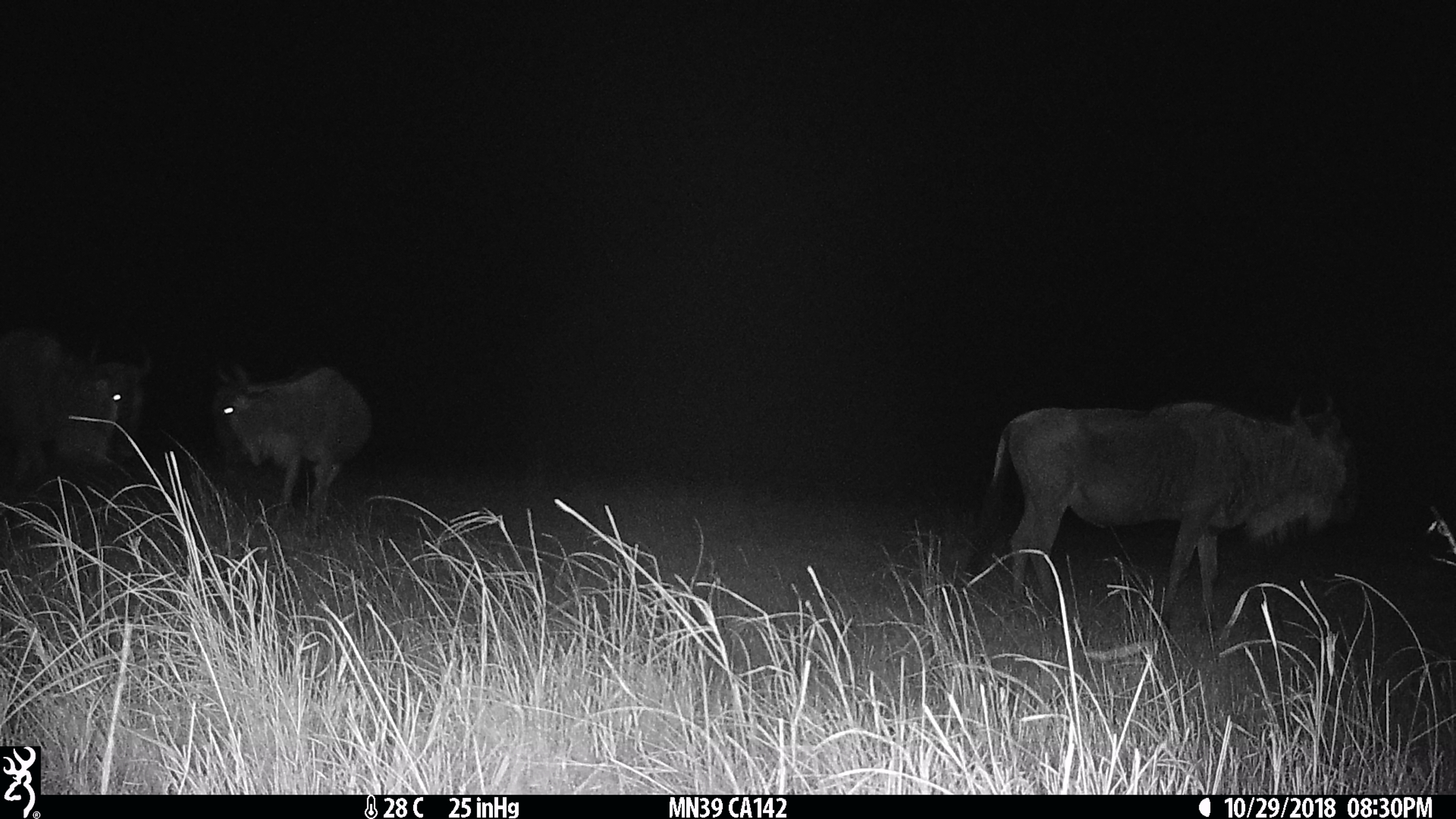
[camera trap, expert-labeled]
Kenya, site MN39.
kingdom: Animalia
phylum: Chordata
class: Mammalia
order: Artiodactyla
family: Bovidae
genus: Connochaetes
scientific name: Connochaetes taurinus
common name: blue wildebeest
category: wildebeest